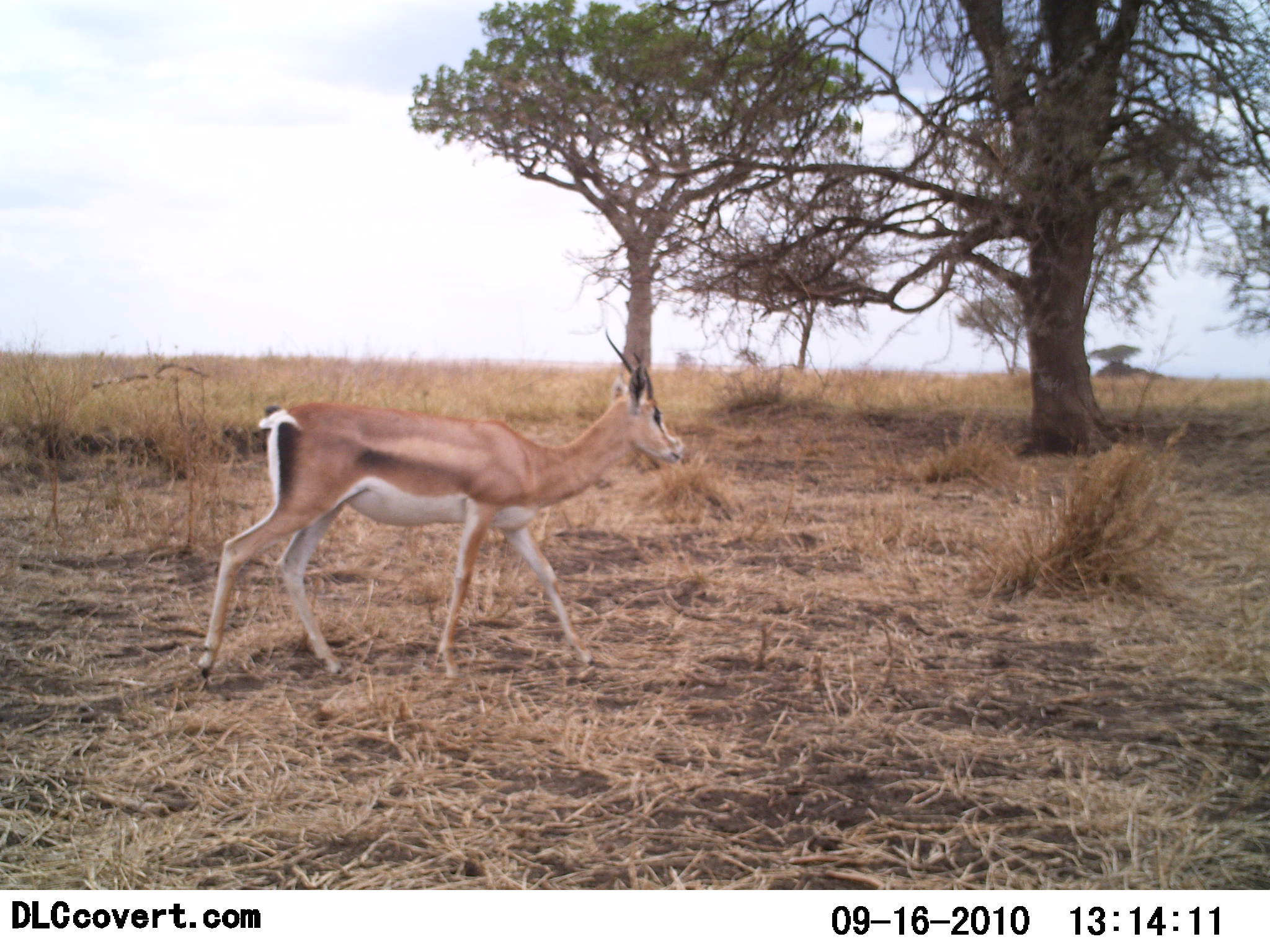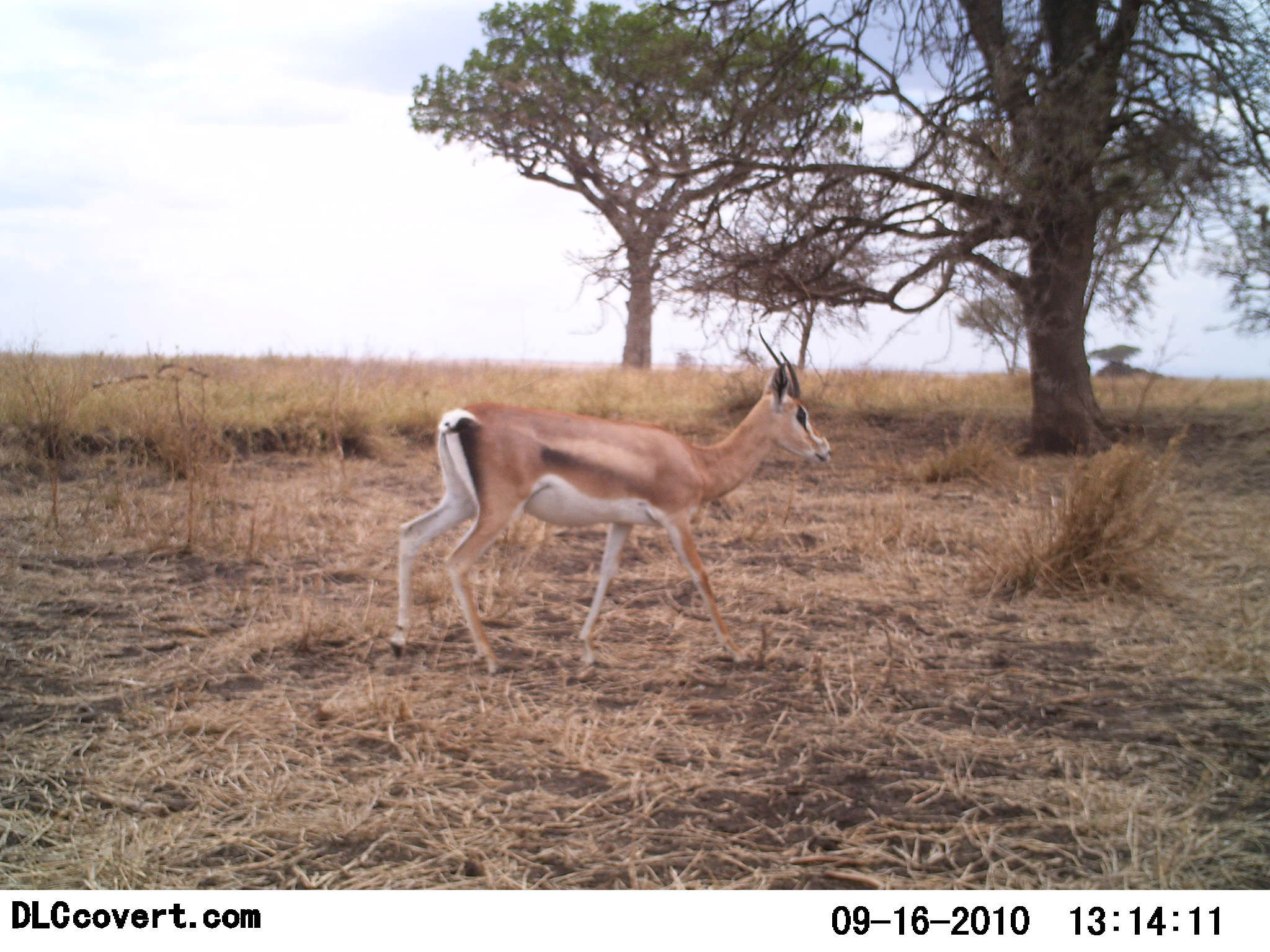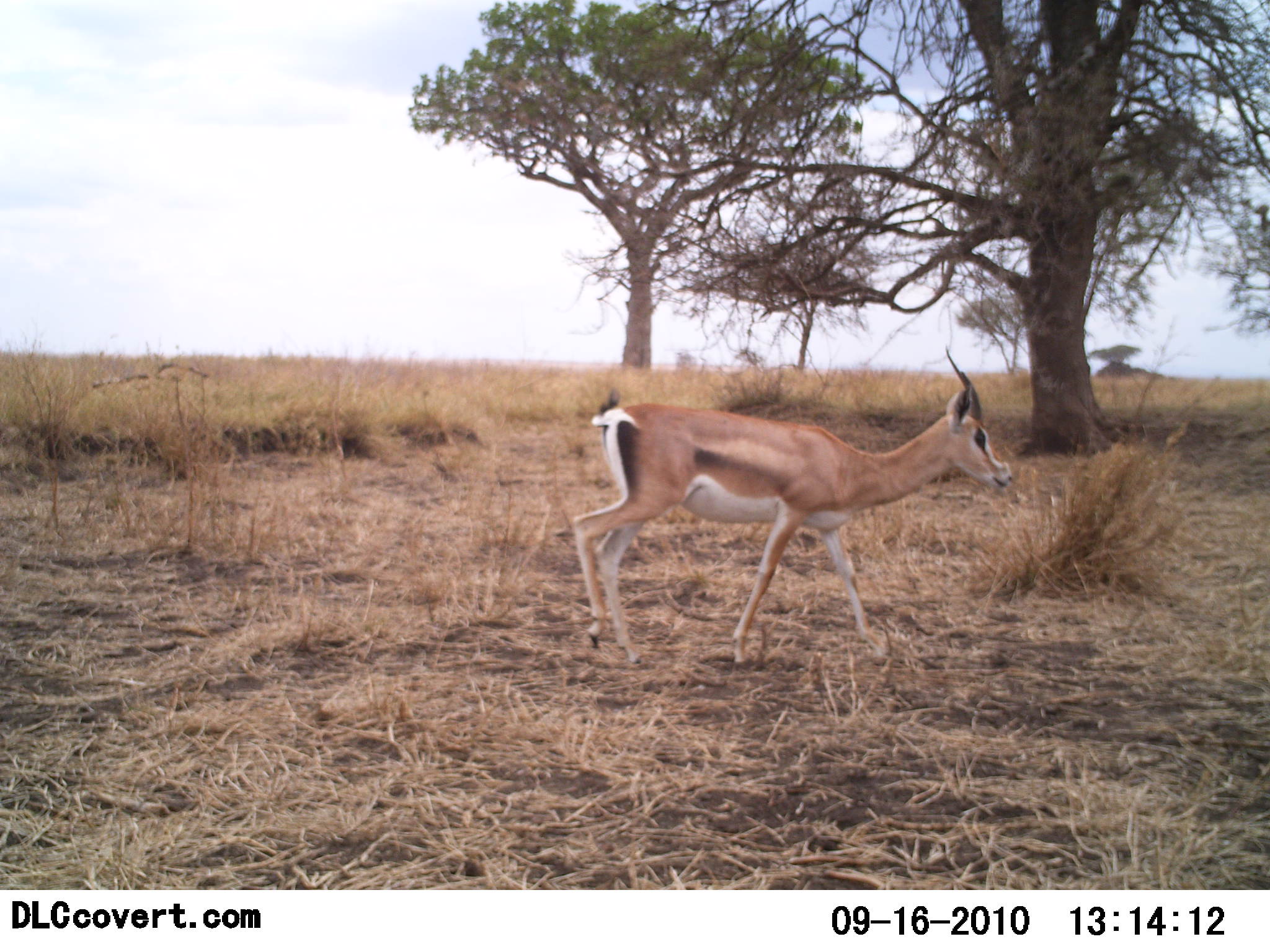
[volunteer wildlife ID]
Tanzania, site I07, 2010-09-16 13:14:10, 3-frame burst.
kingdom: Animalia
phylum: Chordata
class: Mammalia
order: Artiodactyla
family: Bovidae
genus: Nanger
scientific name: Nanger granti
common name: grant's gazelle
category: gazellegrants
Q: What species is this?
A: Gazellegrants (grant's gazelle) (Nanger granti).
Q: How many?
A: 1.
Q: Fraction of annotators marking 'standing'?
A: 0%.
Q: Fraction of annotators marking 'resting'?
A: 0%.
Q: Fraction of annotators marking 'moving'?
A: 100%.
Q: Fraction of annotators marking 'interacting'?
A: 0%.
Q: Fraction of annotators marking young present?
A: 0%.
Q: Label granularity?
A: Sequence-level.